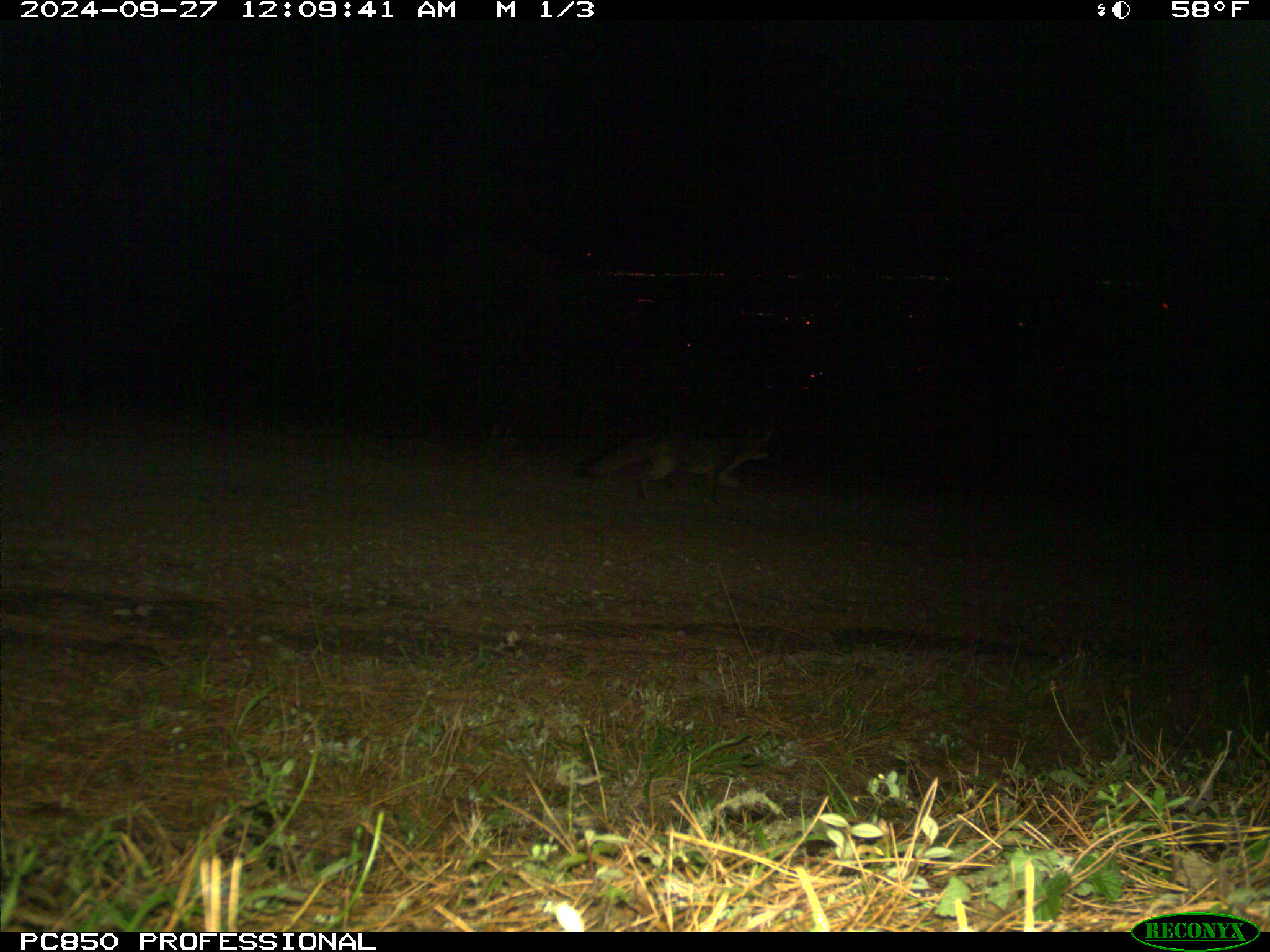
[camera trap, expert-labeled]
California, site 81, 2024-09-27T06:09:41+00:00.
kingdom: Animalia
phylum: Chordata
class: Mammalia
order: Carnivora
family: Canidae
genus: Urocyon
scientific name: Urocyon cinereoargenteus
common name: gray fox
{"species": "gray fox (Urocyon cinereoargenteus)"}